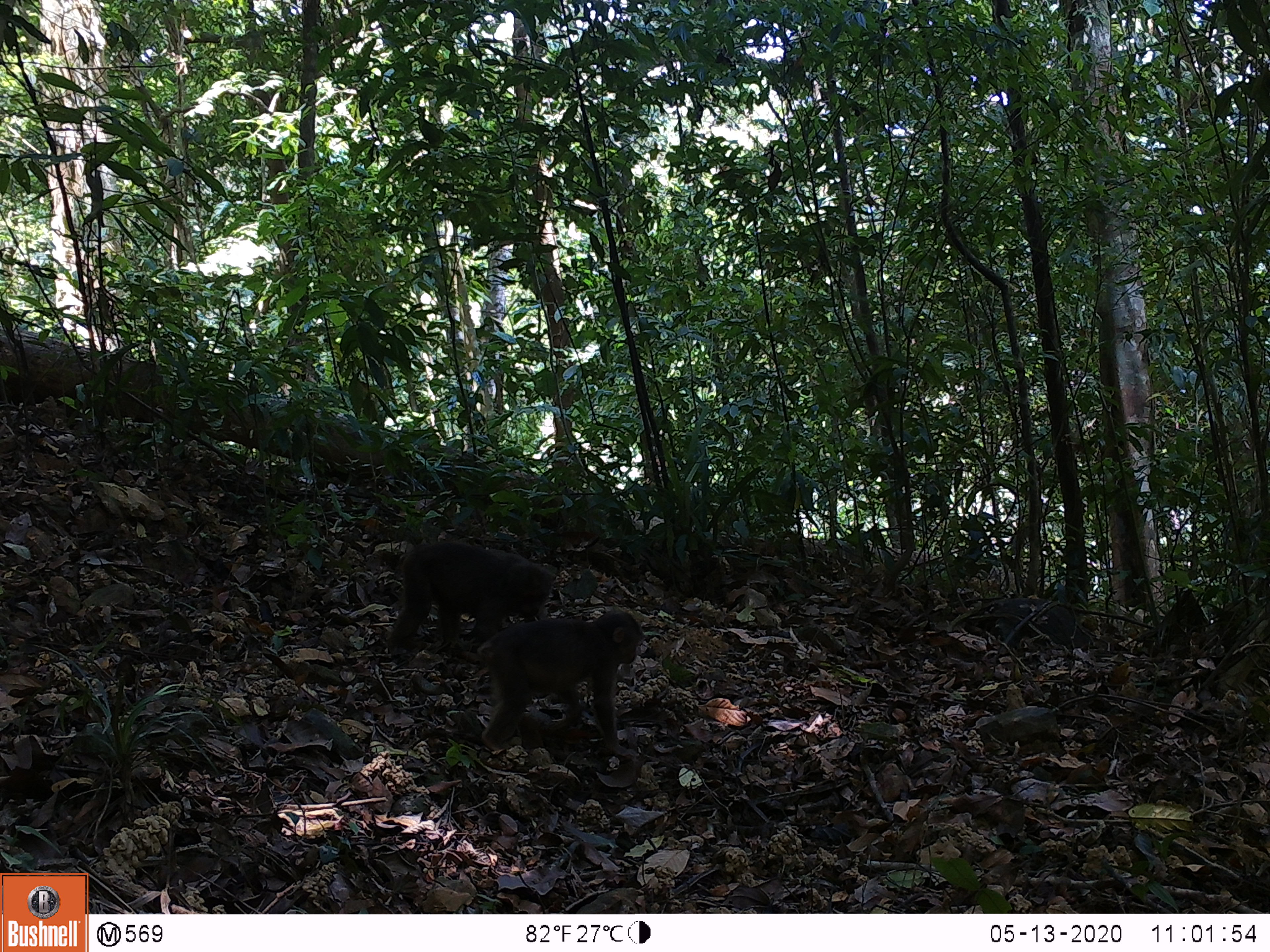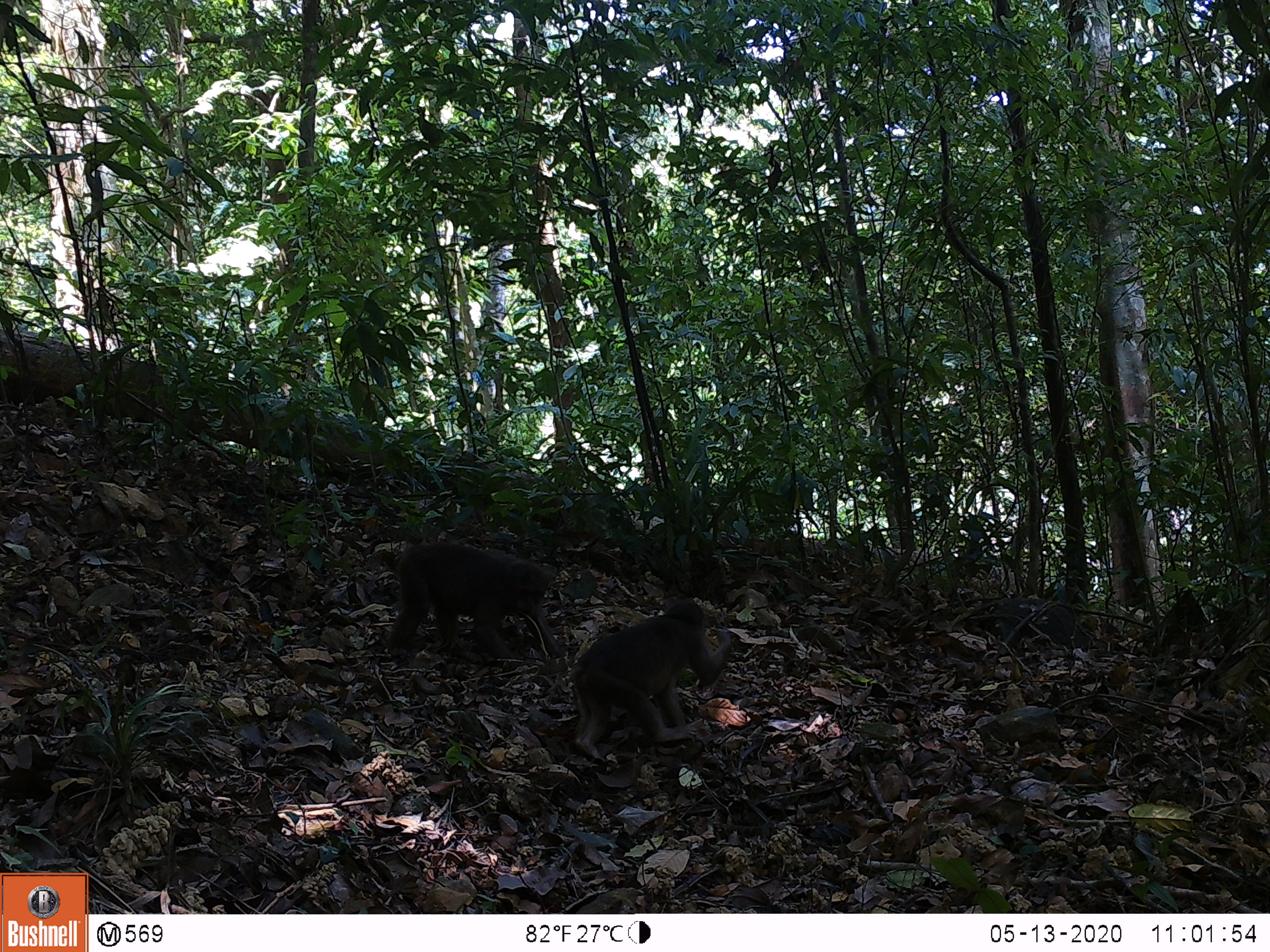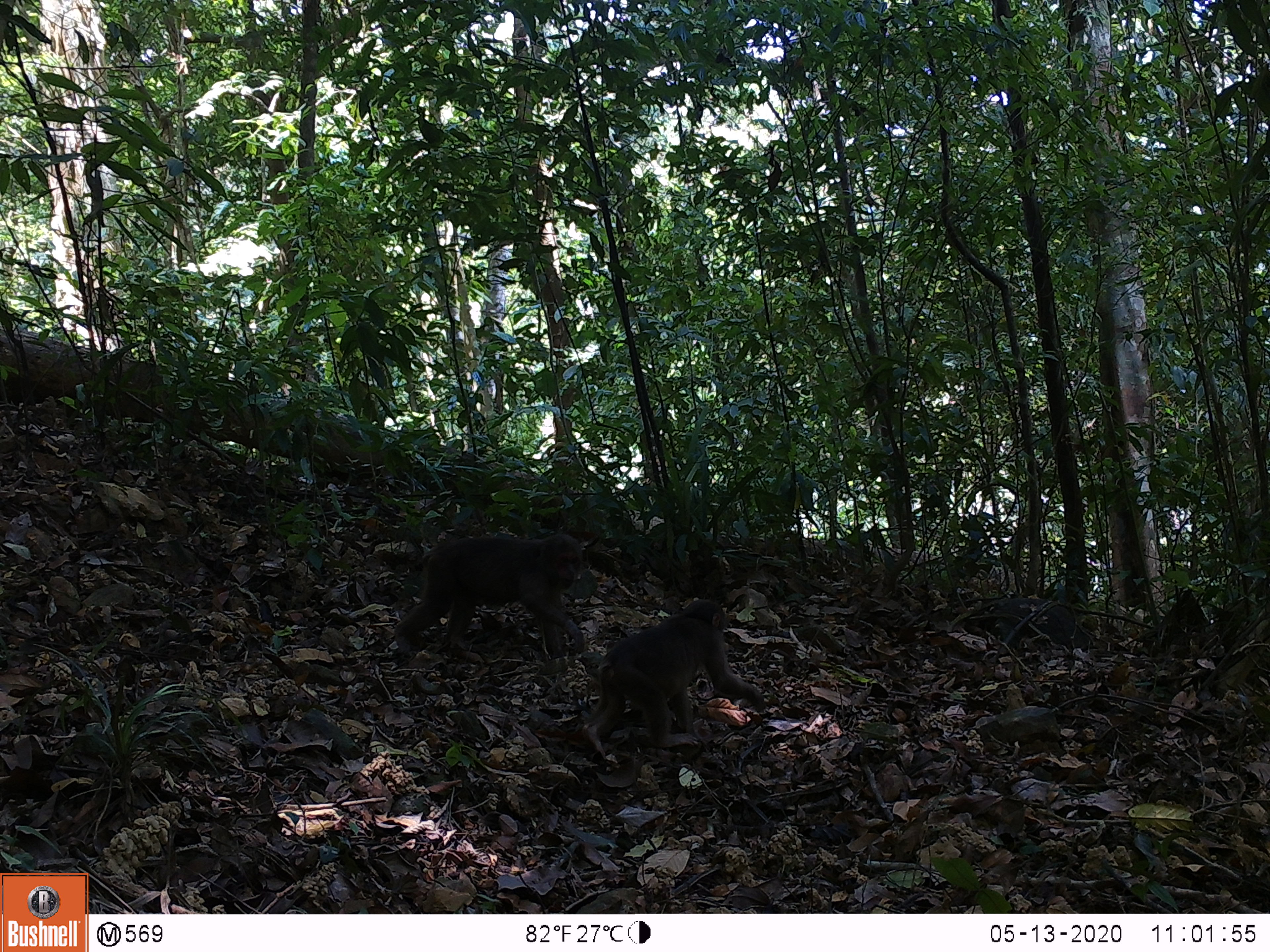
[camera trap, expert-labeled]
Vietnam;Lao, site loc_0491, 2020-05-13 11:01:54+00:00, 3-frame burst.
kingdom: Animalia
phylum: Chordata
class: Mammalia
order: Primates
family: Cercopithecidae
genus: Macaca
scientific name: Macaca arctoides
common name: stump-tailed macaque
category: stump tailed macaque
Stump tailed macaque (stump-tailed macaque) (Macaca arctoides). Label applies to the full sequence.